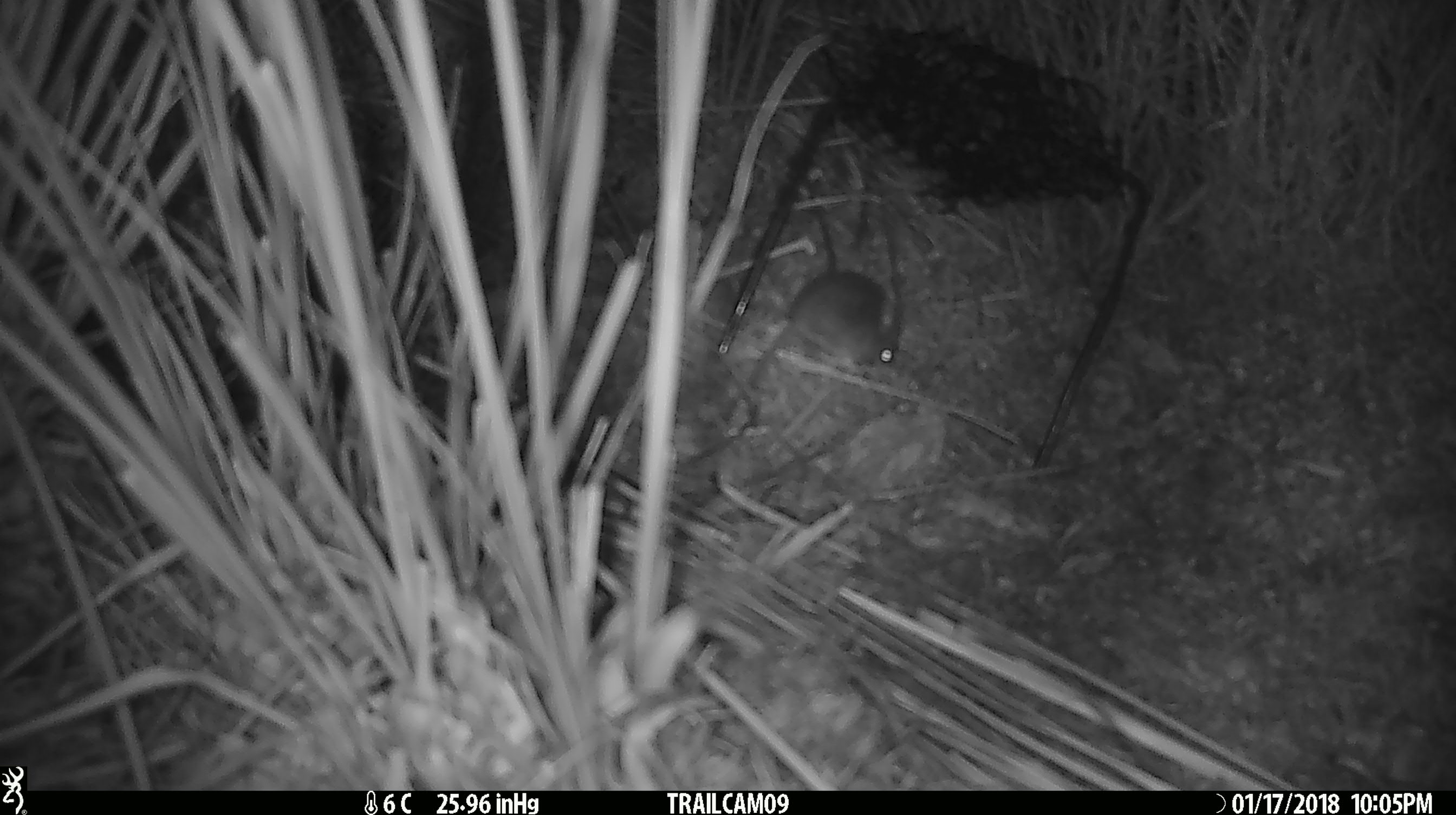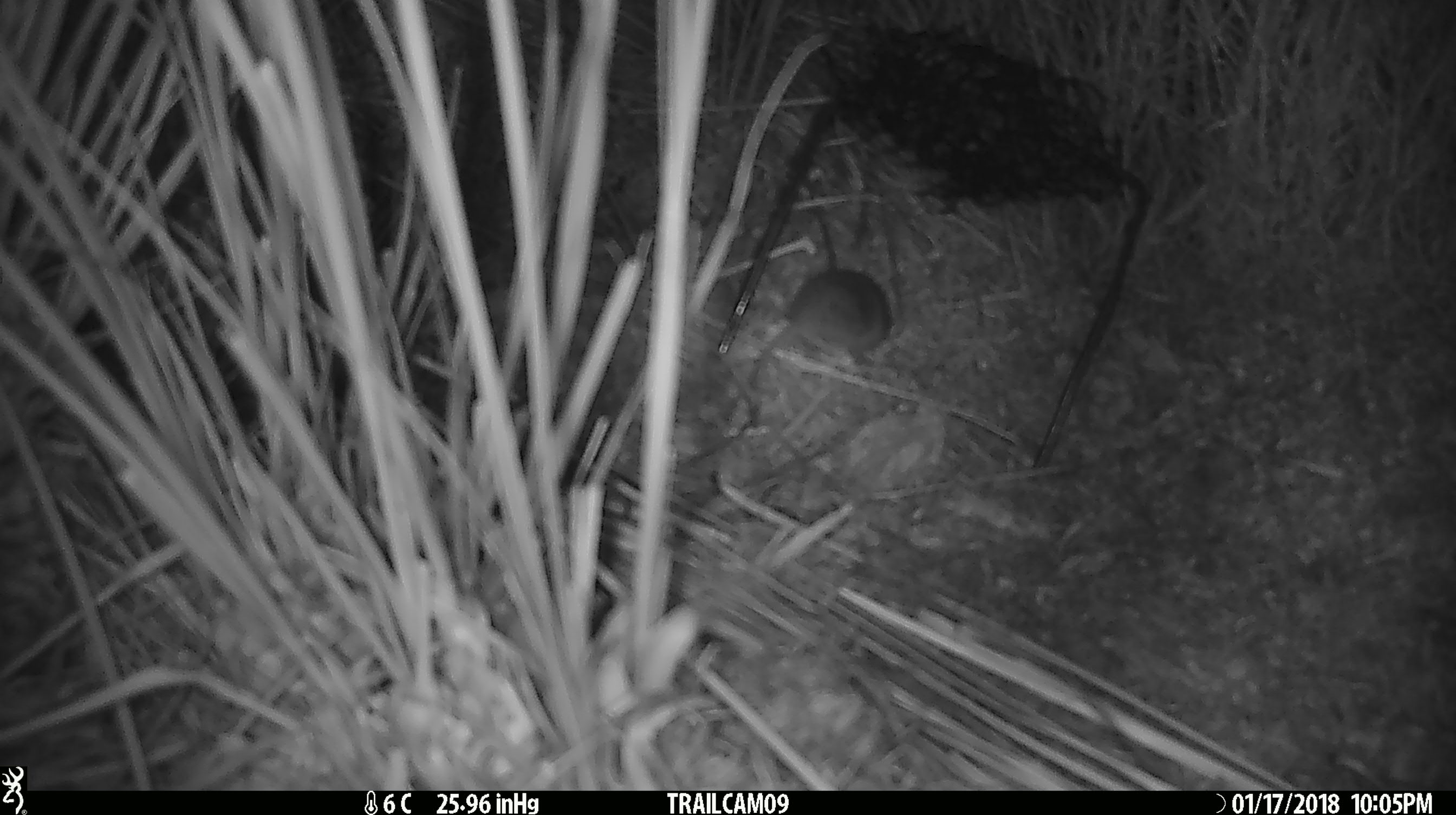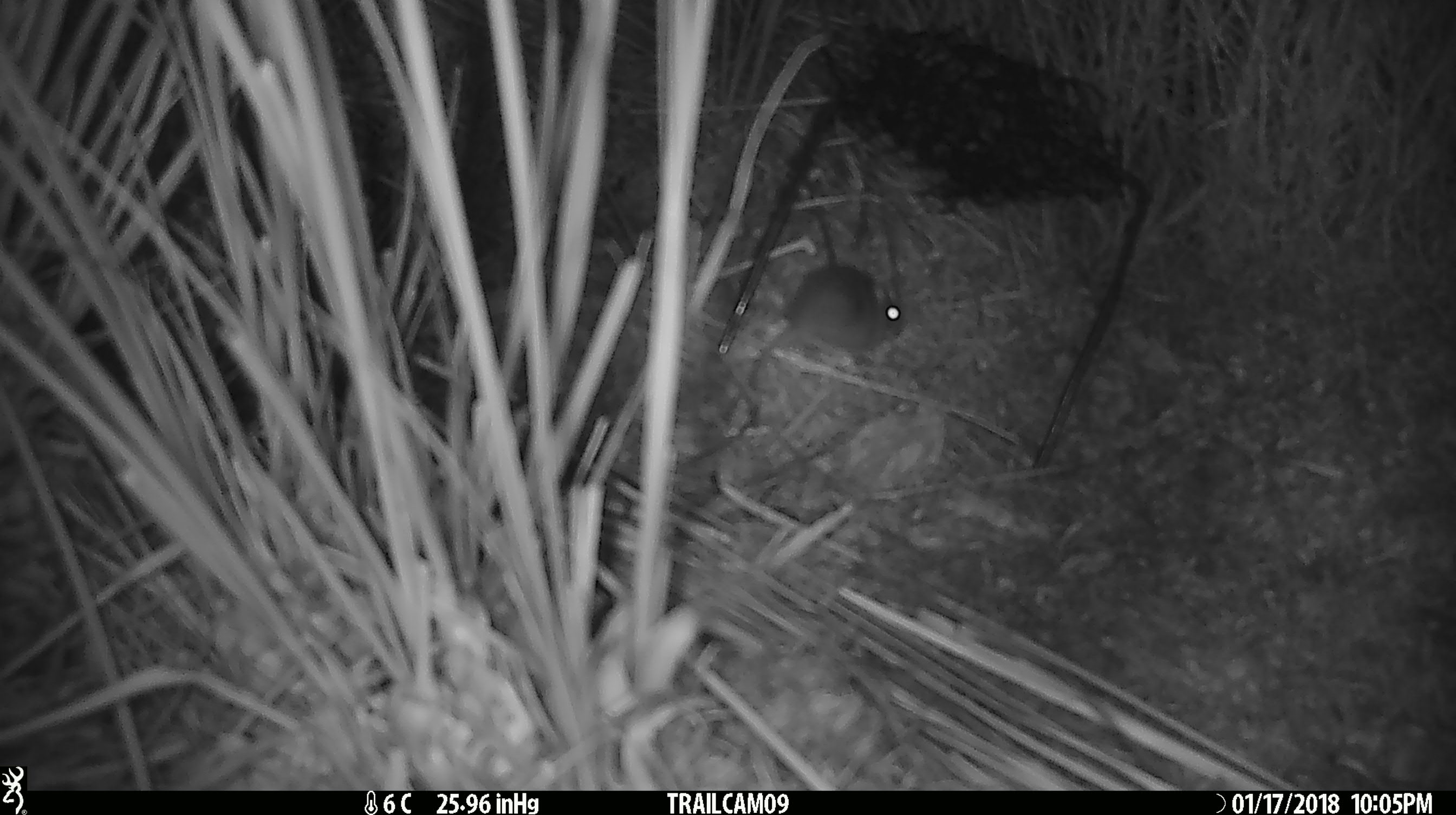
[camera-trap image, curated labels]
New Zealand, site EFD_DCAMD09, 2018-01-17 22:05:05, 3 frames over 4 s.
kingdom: Animalia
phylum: Chordata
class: Mammalia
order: Rodentia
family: Muridae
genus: Mus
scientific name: Mus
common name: mouse